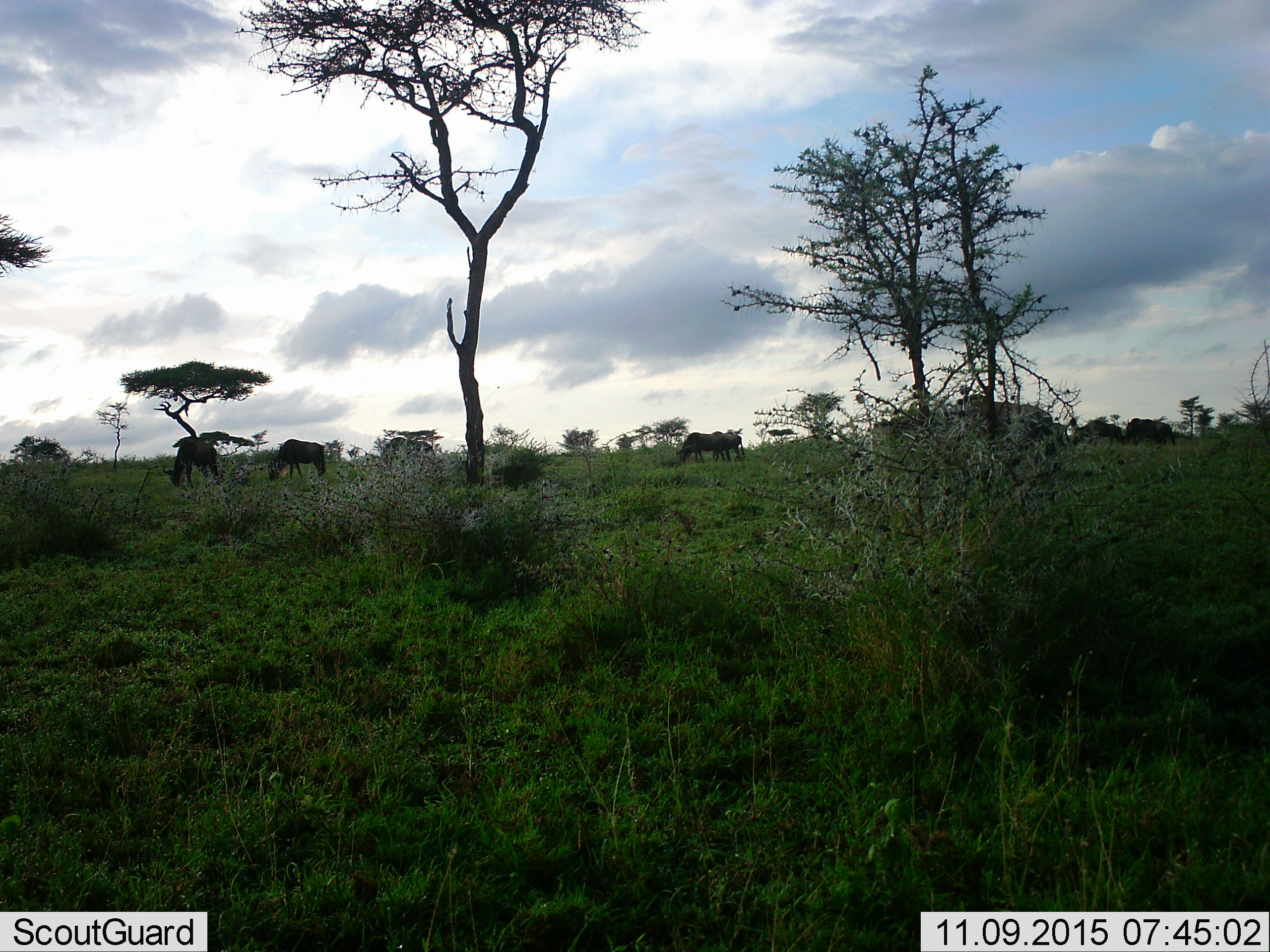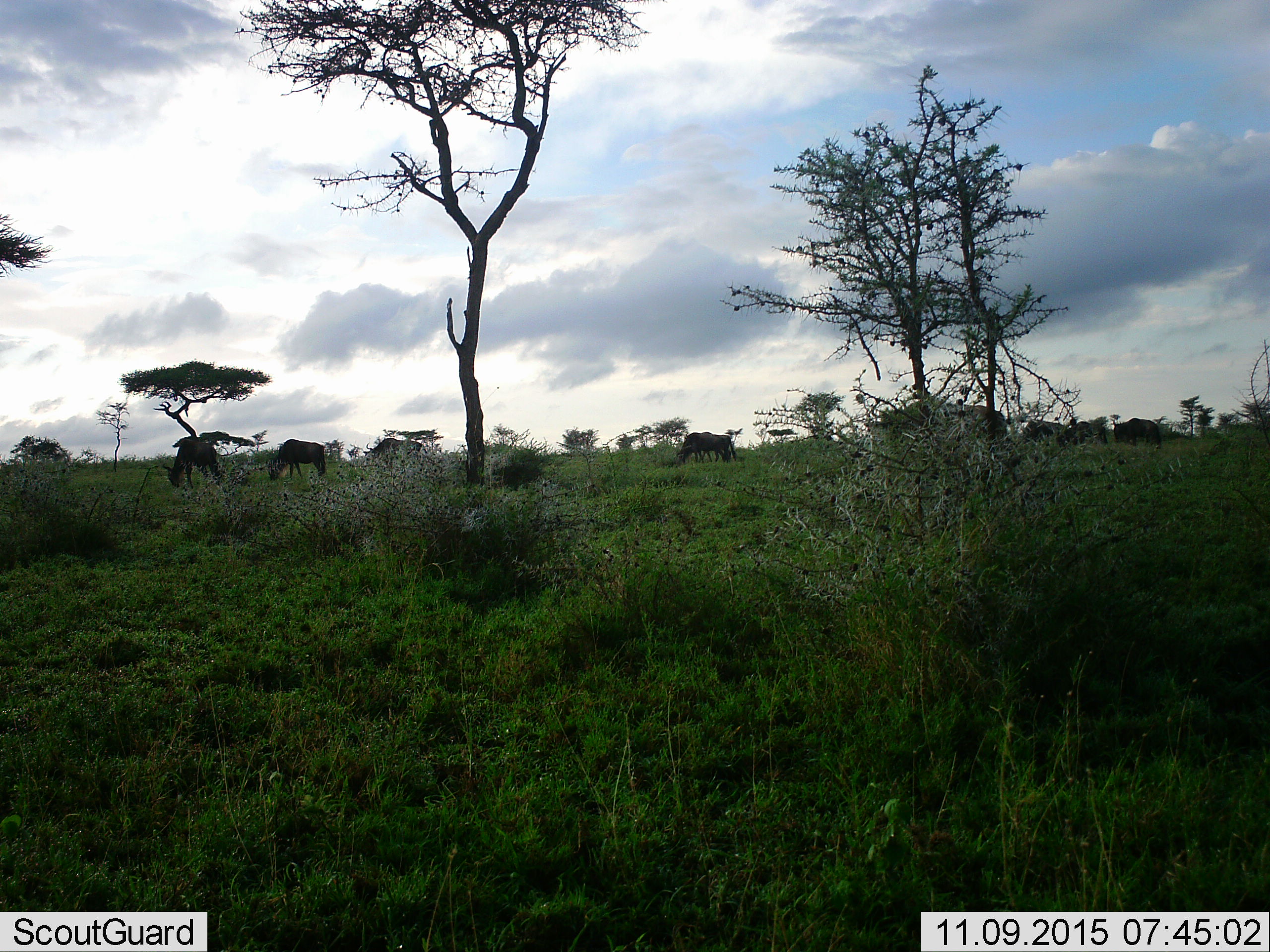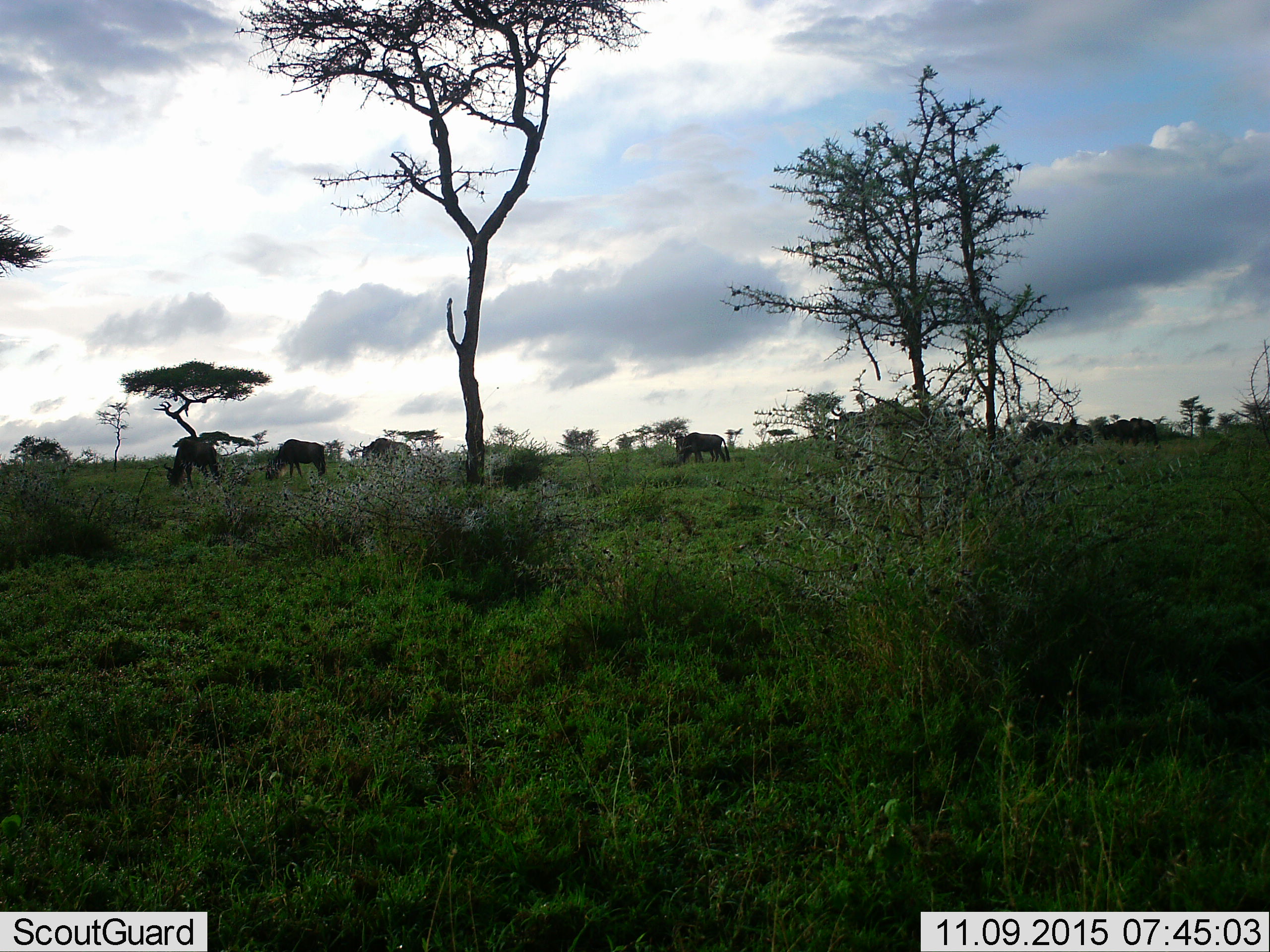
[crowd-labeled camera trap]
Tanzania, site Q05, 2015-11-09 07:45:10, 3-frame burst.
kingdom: Animalia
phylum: Chordata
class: Mammalia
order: Artiodactyla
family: Bovidae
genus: Connochaetes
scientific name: Connochaetes taurinus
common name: blue wildebeest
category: wildebeest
Wildebeest (blue wildebeest) (Connochaetes taurinus), count 8. Behavior (volunteer vote fractions): standing 38%, resting 0%, moving 62%, interacting 12%. Young present (vote fraction): 0%. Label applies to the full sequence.